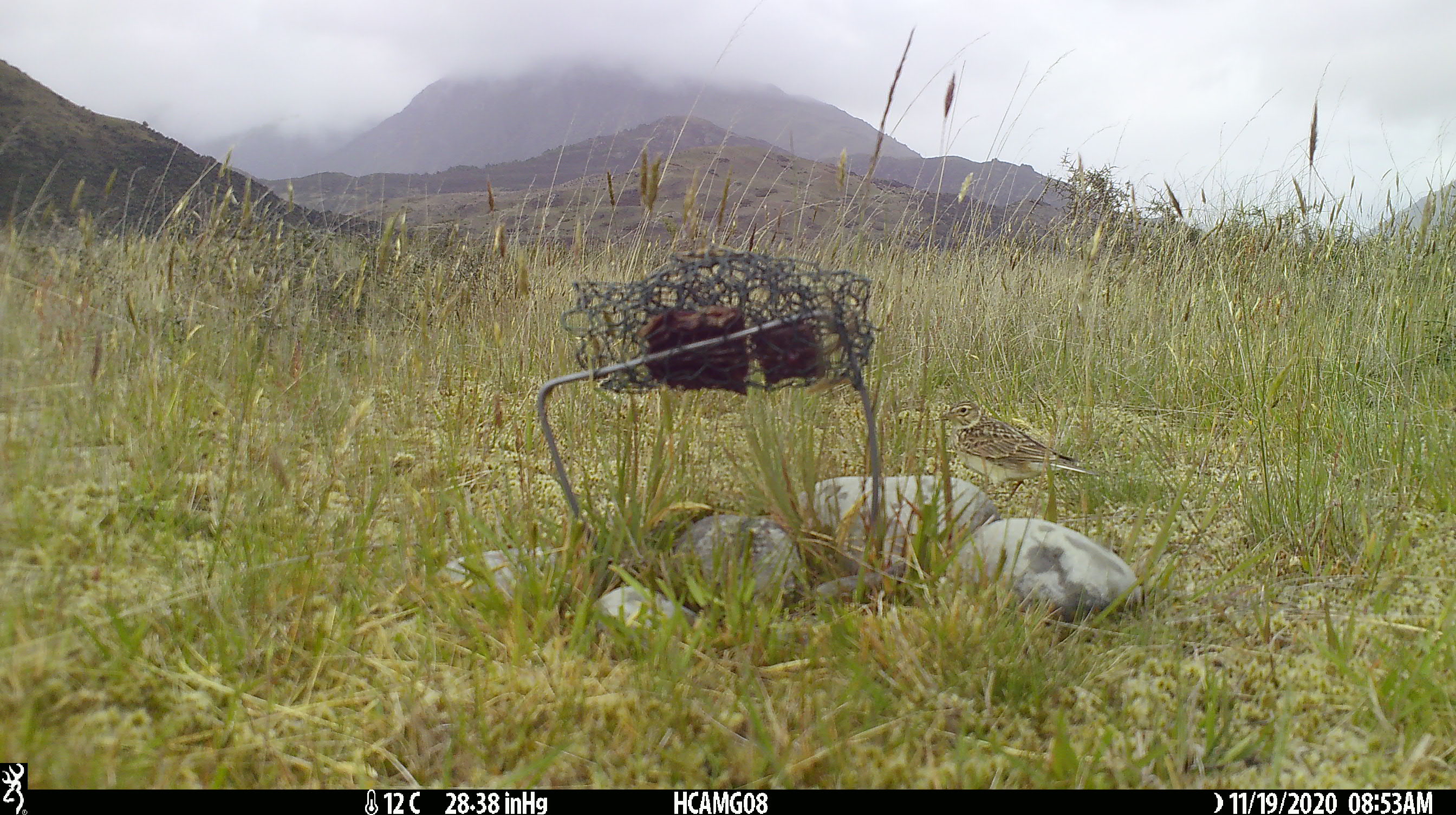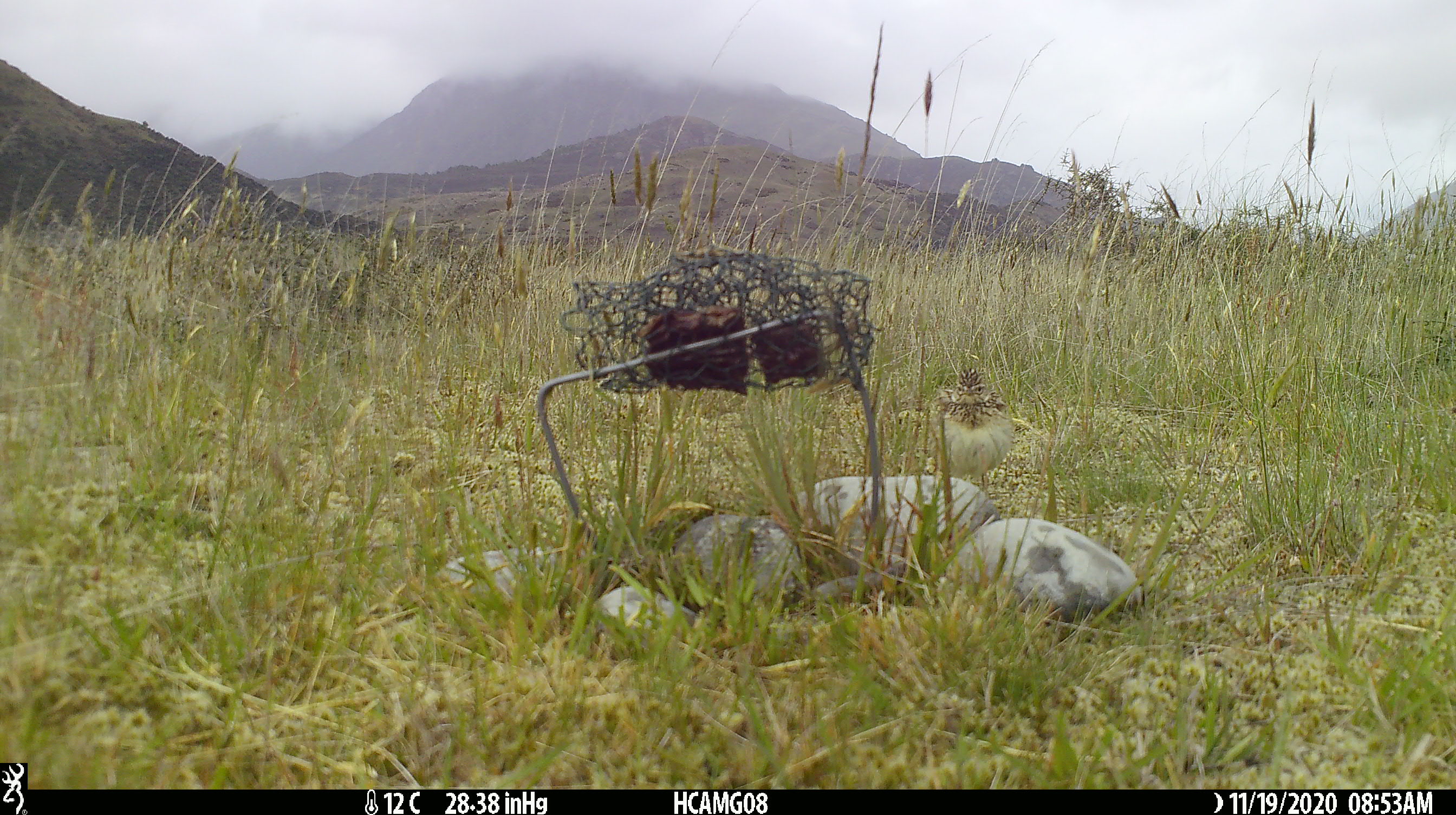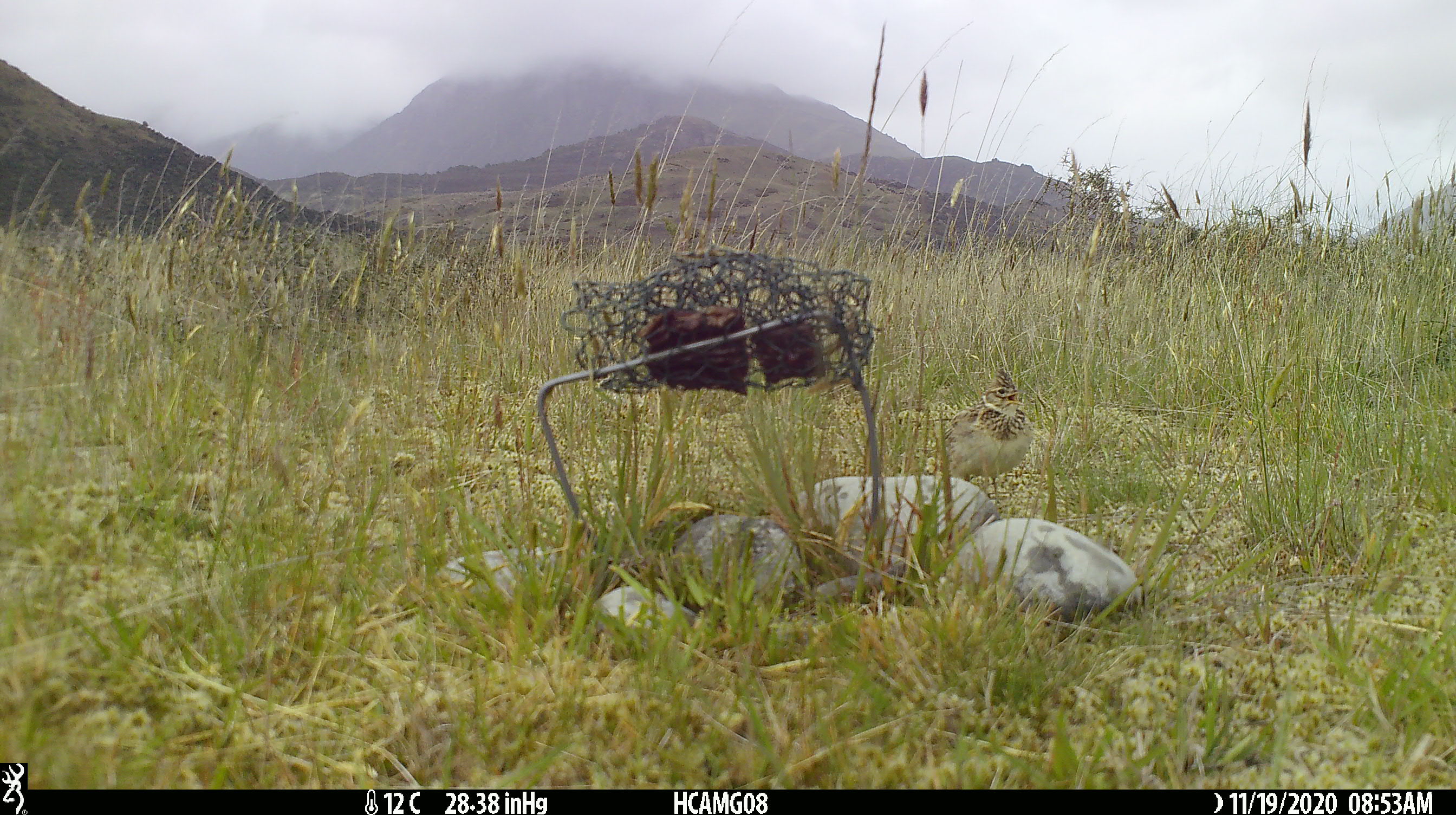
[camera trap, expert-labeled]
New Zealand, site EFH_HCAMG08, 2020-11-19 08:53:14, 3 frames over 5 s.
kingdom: Animalia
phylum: Chordata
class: Aves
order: Passeriformes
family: Motacillidae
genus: Anthus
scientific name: Anthus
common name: pipit